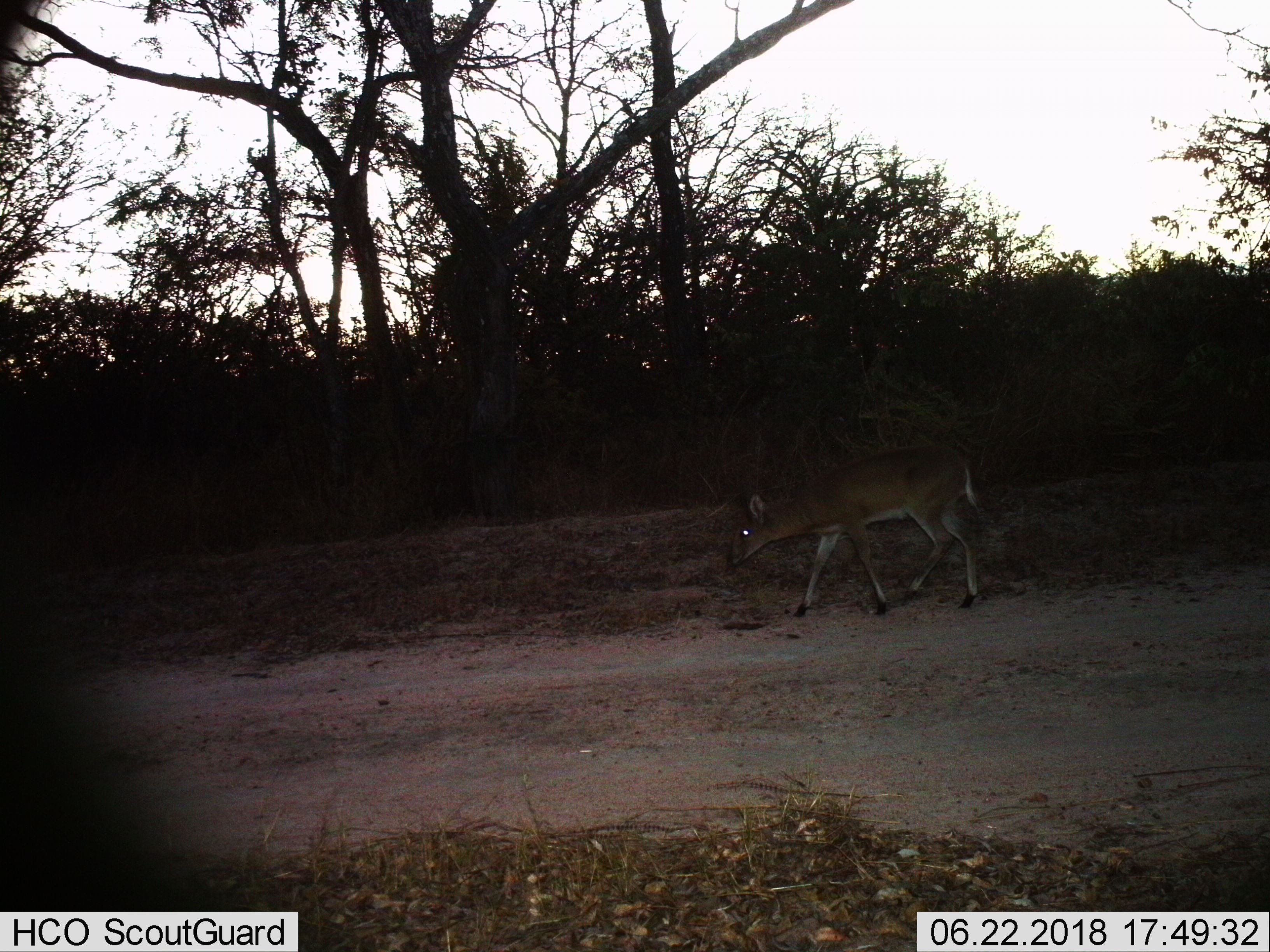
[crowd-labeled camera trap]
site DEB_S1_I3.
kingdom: Animalia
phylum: Chordata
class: Mammalia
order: Artiodactyla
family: Bovidae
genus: Sylvicapra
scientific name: Sylvicapra grimmia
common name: common duiker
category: duikercommongrey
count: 1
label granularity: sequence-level